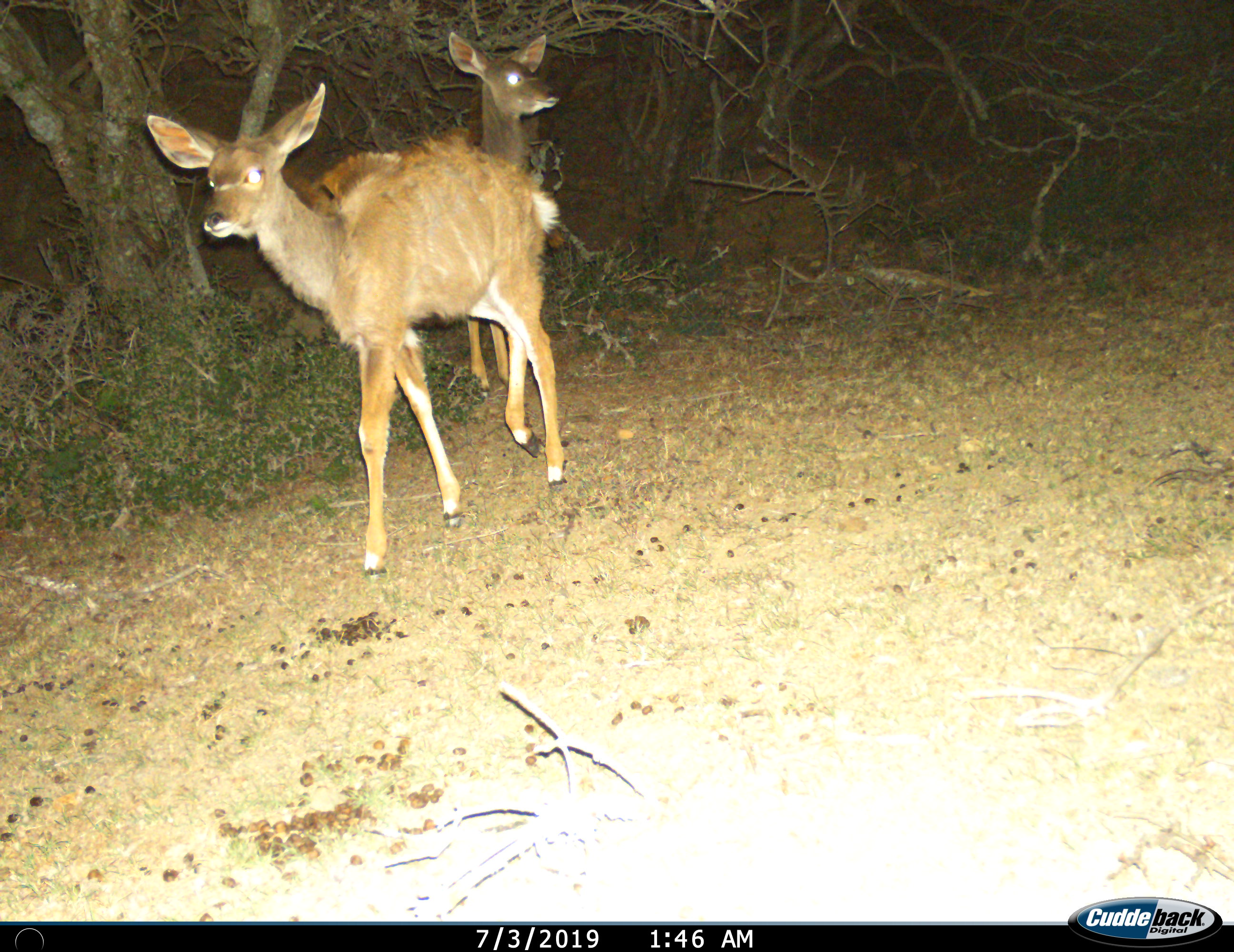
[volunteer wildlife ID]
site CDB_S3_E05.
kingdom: Animalia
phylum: Chordata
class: Mammalia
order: Artiodactyla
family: Bovidae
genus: Tragelaphus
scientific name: Tragelaphus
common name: kudu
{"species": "kudu (Tragelaphus)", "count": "2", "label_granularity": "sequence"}